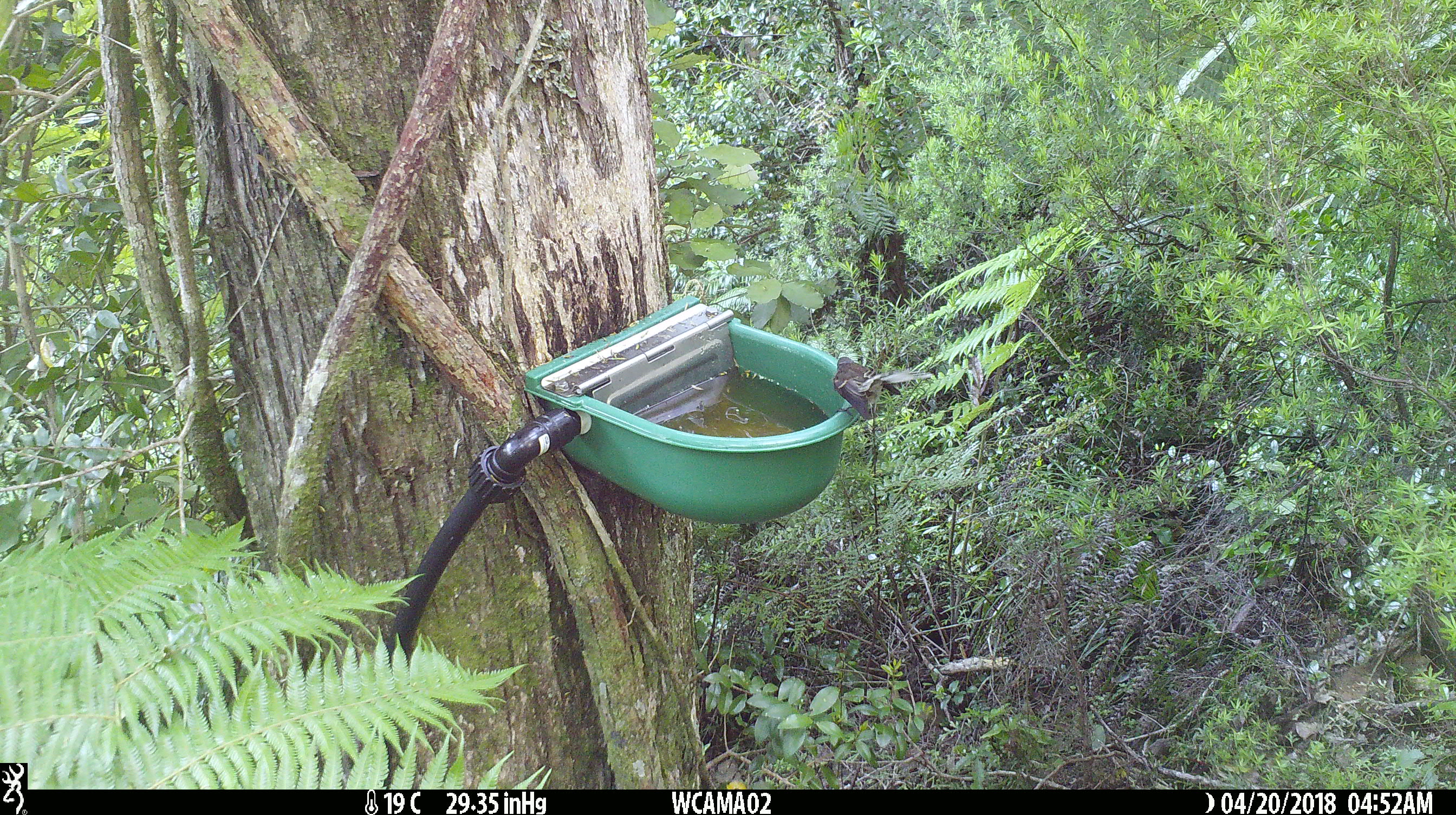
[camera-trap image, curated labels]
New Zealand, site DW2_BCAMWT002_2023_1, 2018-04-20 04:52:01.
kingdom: Animalia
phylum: Chordata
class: Aves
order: Passeriformes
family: Rhipiduridae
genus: Rhipidura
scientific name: Rhipidura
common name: fantails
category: fantail